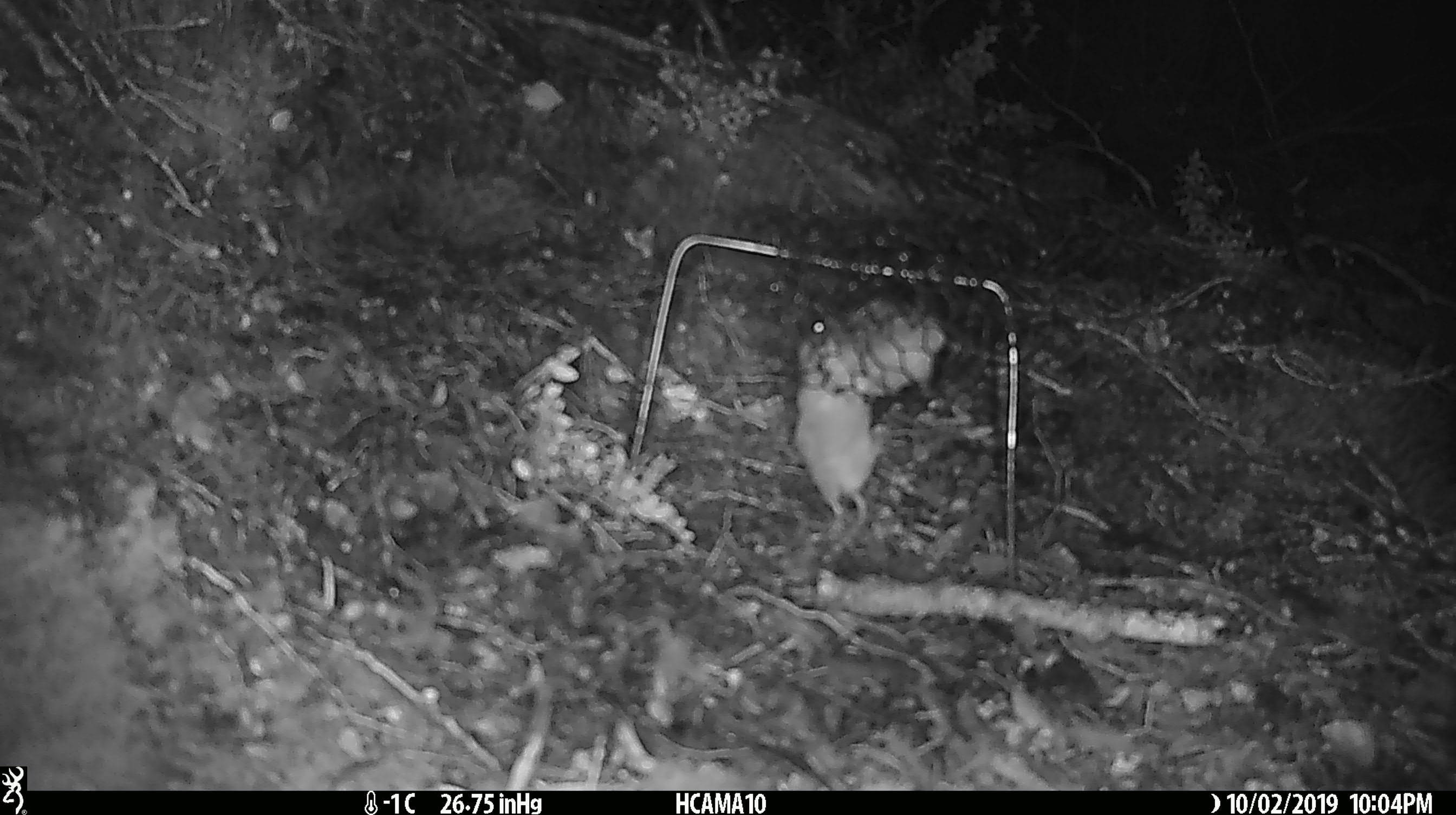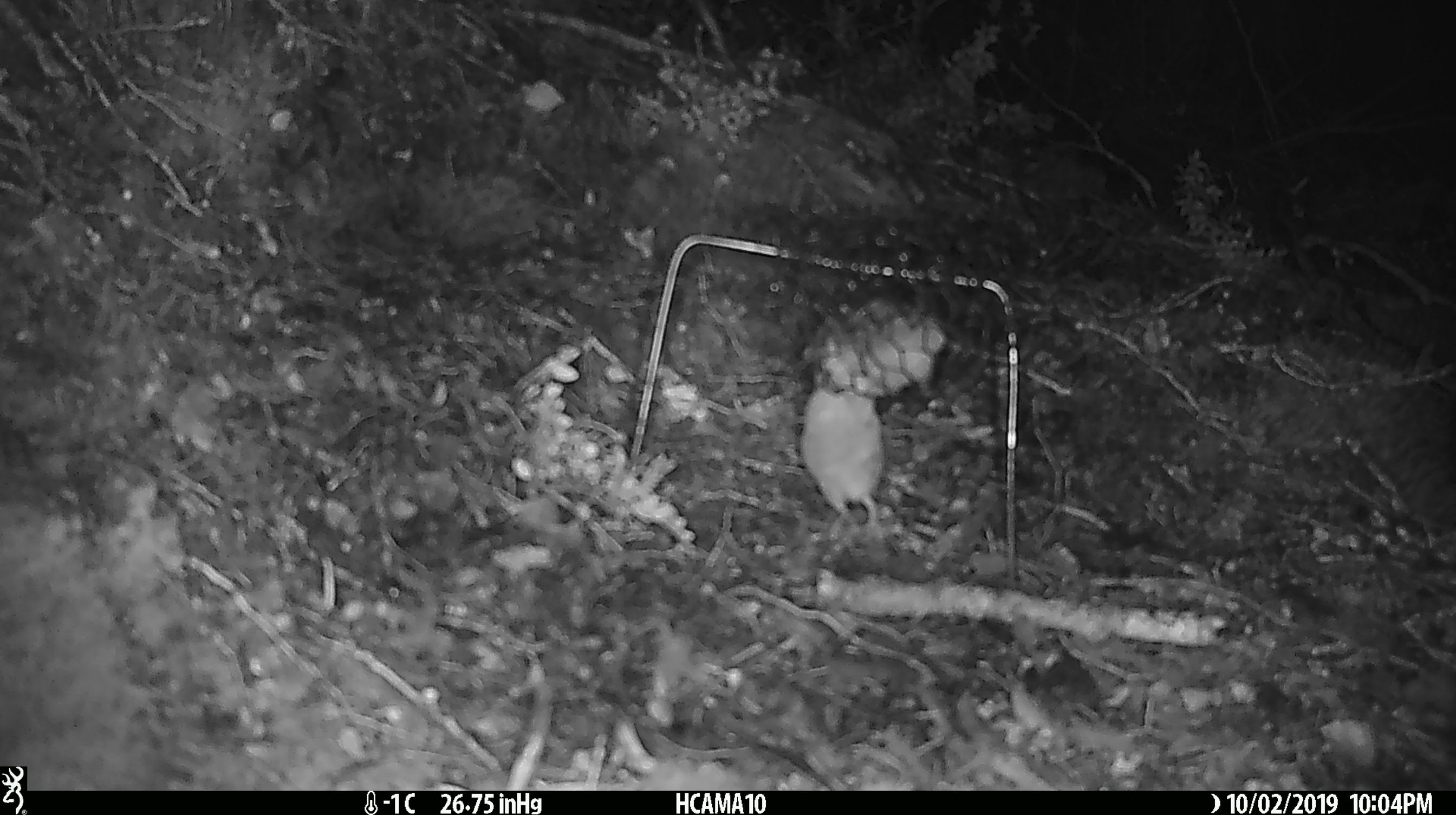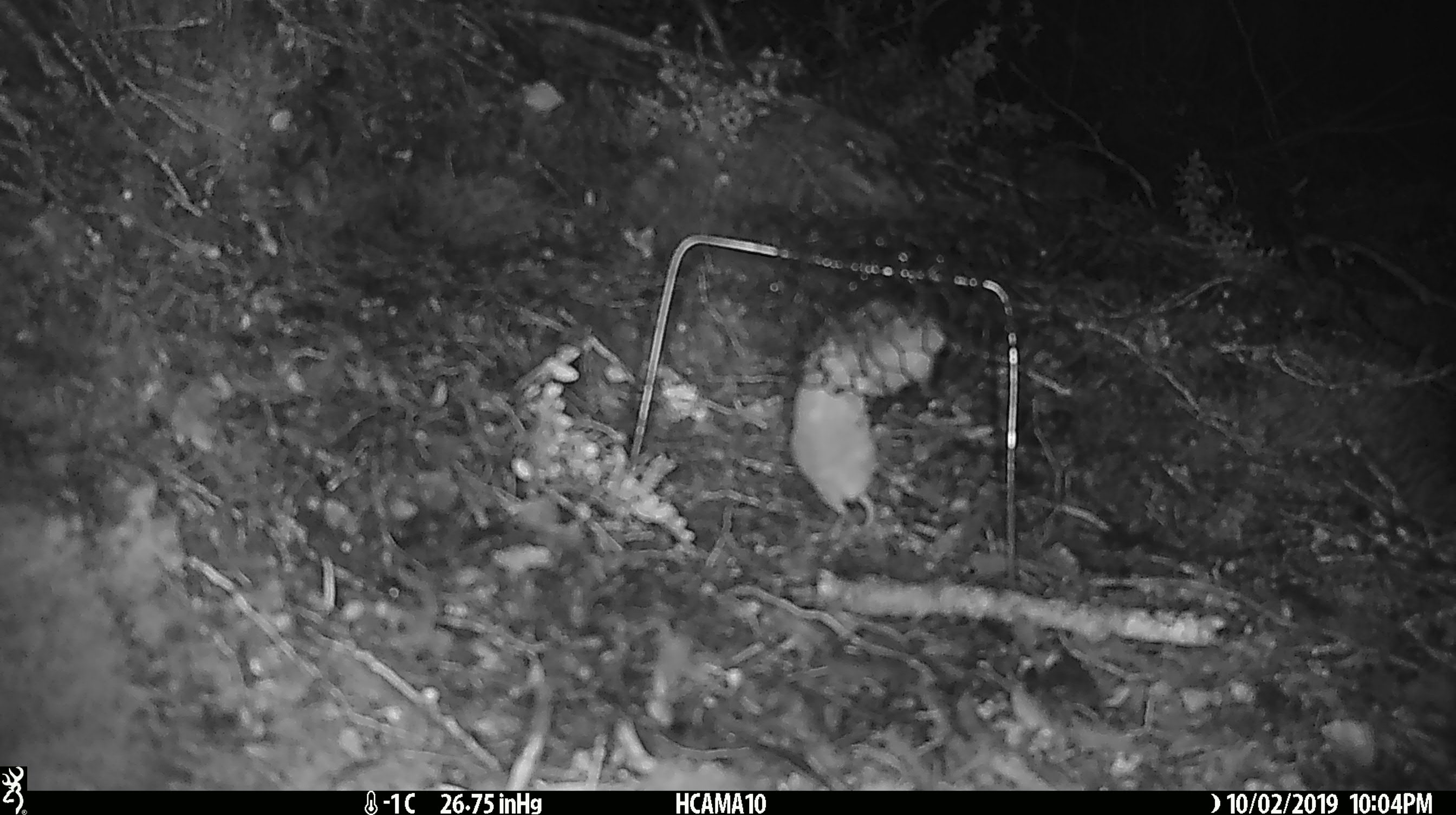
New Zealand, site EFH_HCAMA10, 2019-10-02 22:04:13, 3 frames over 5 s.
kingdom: Animalia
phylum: Chordata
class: Mammalia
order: Rodentia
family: Muridae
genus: Mus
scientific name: Mus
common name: mouse